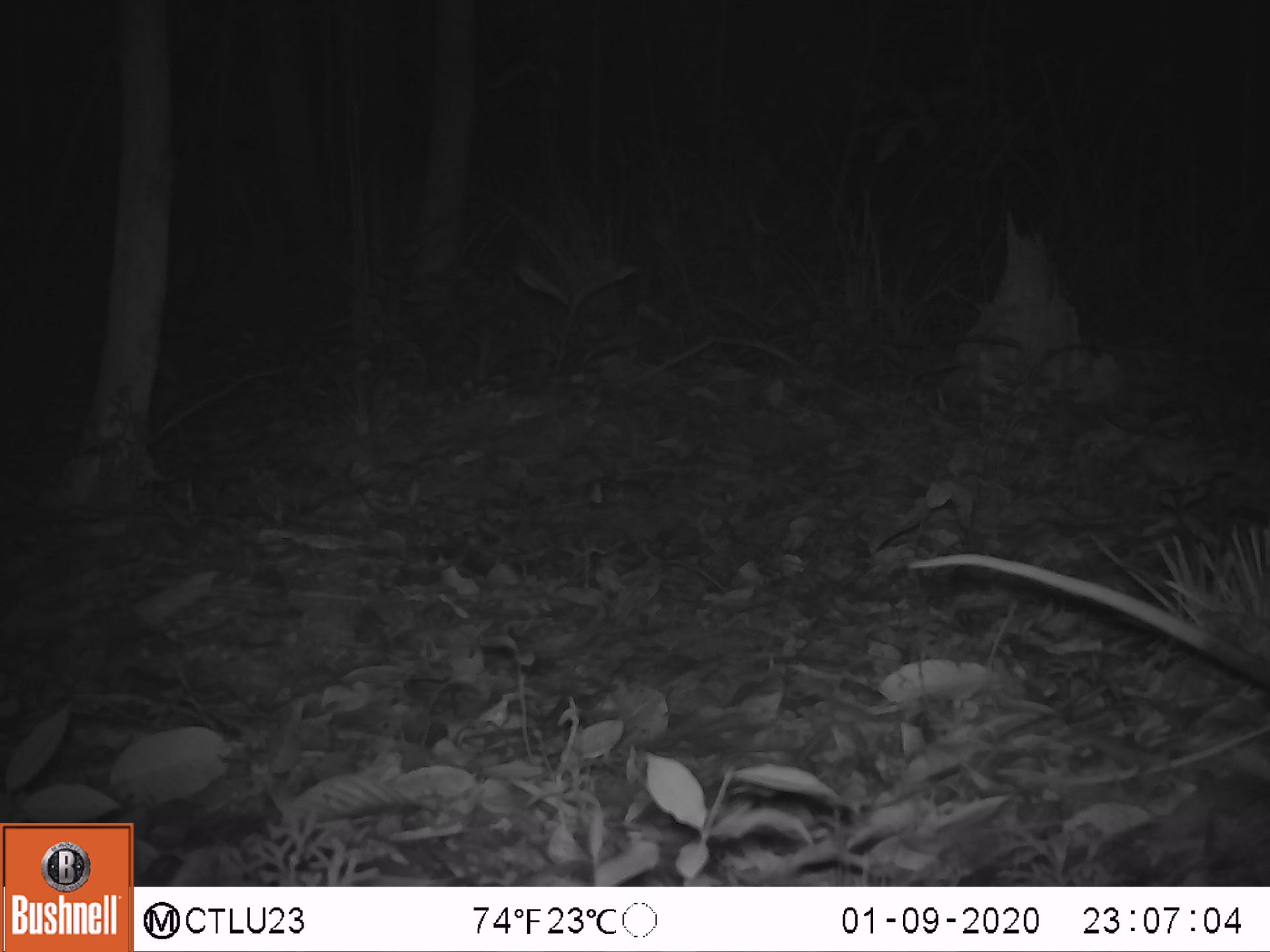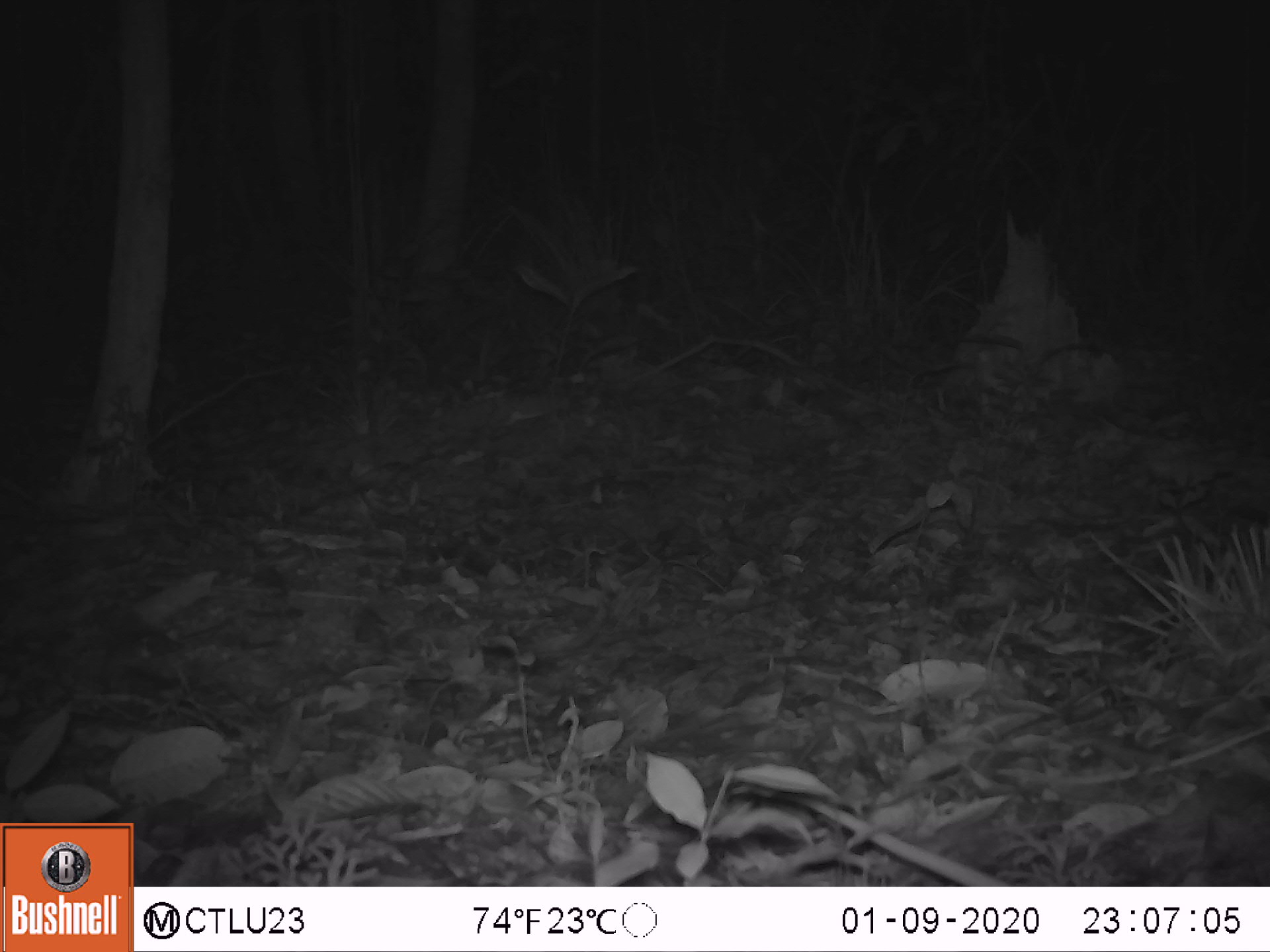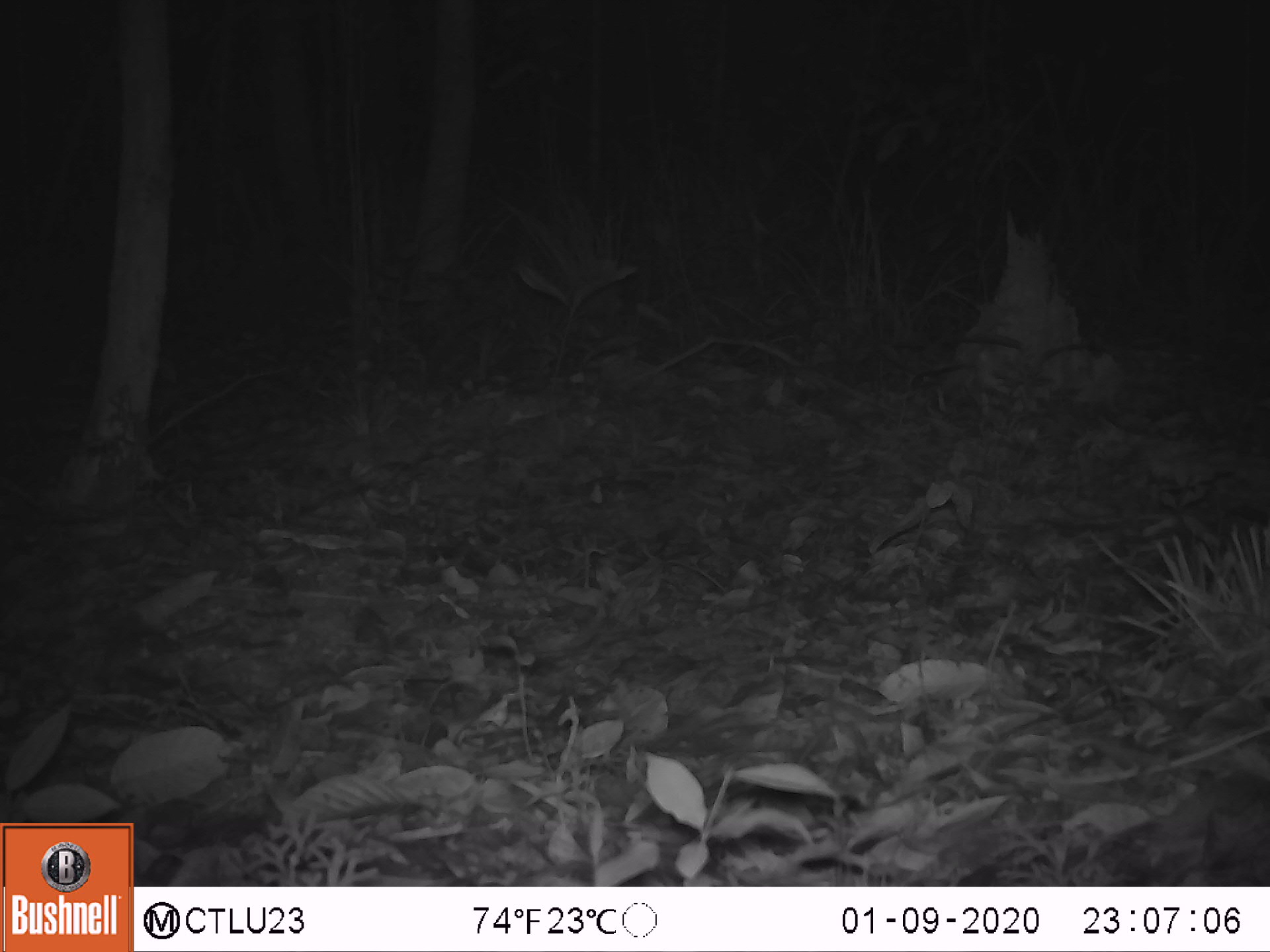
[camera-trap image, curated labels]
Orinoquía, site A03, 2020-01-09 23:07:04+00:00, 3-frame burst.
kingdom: Animalia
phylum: Chordata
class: Mammalia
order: Didelphimorphia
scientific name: Didelphimorphia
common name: possum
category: unknown possum